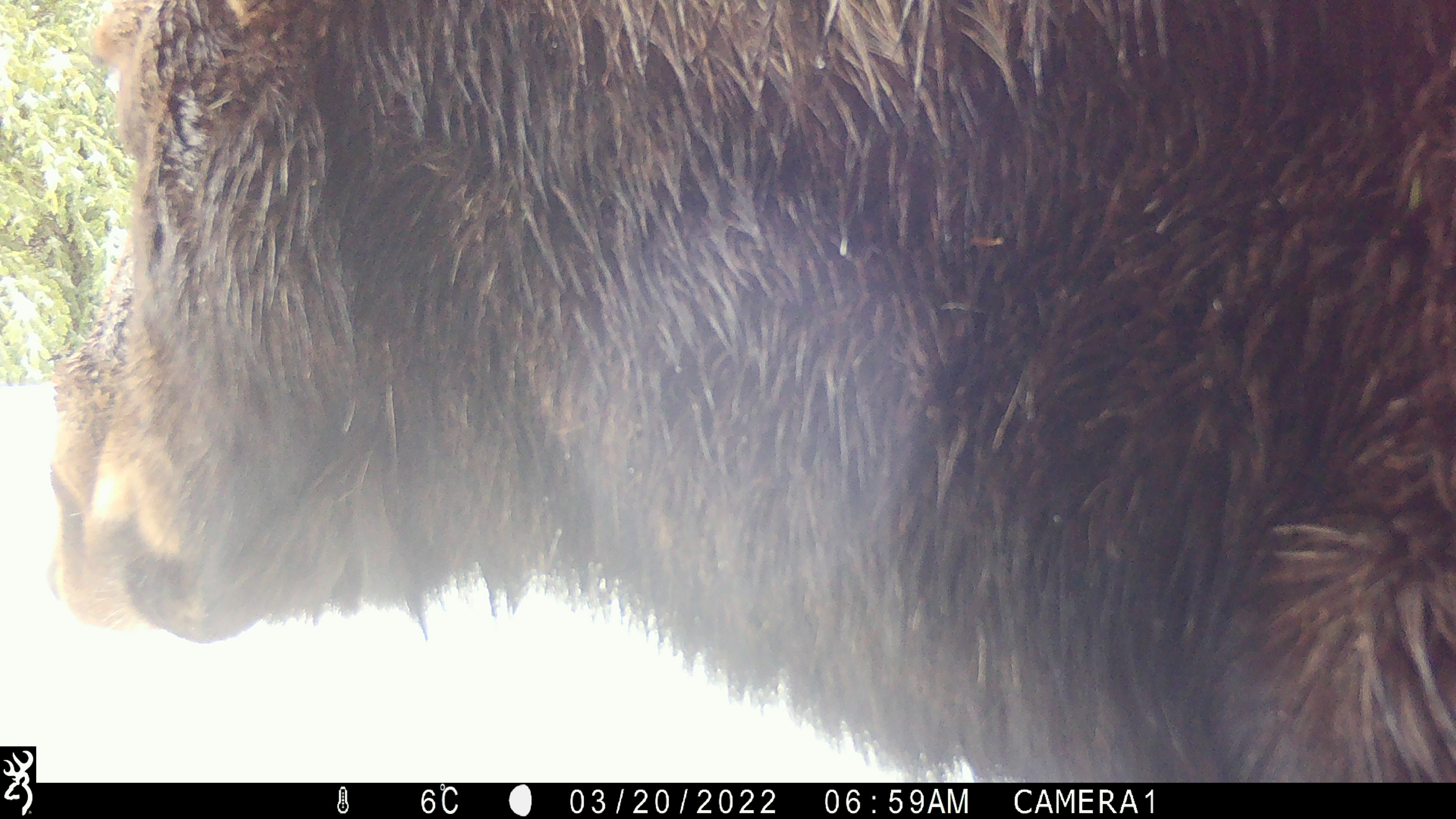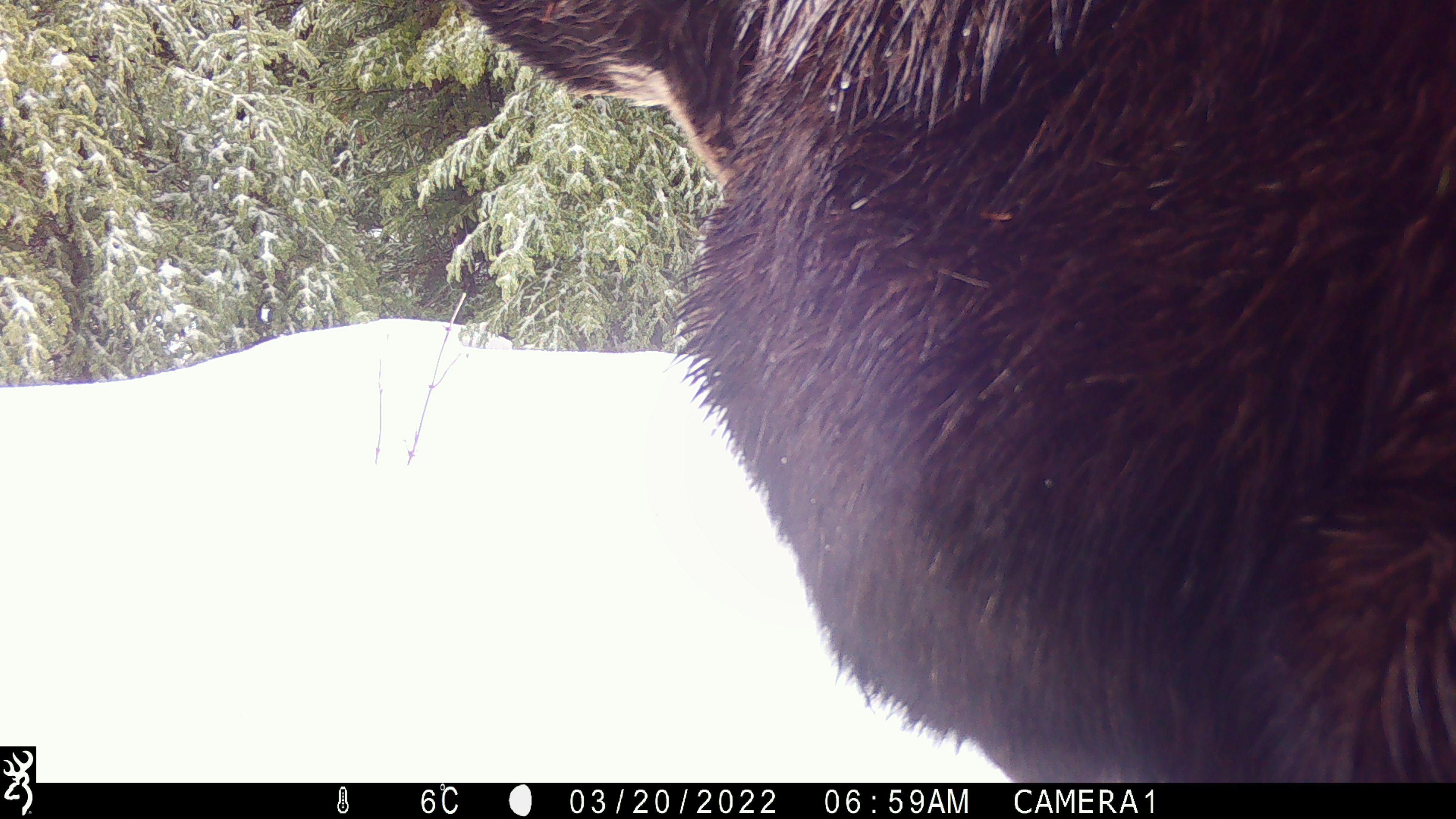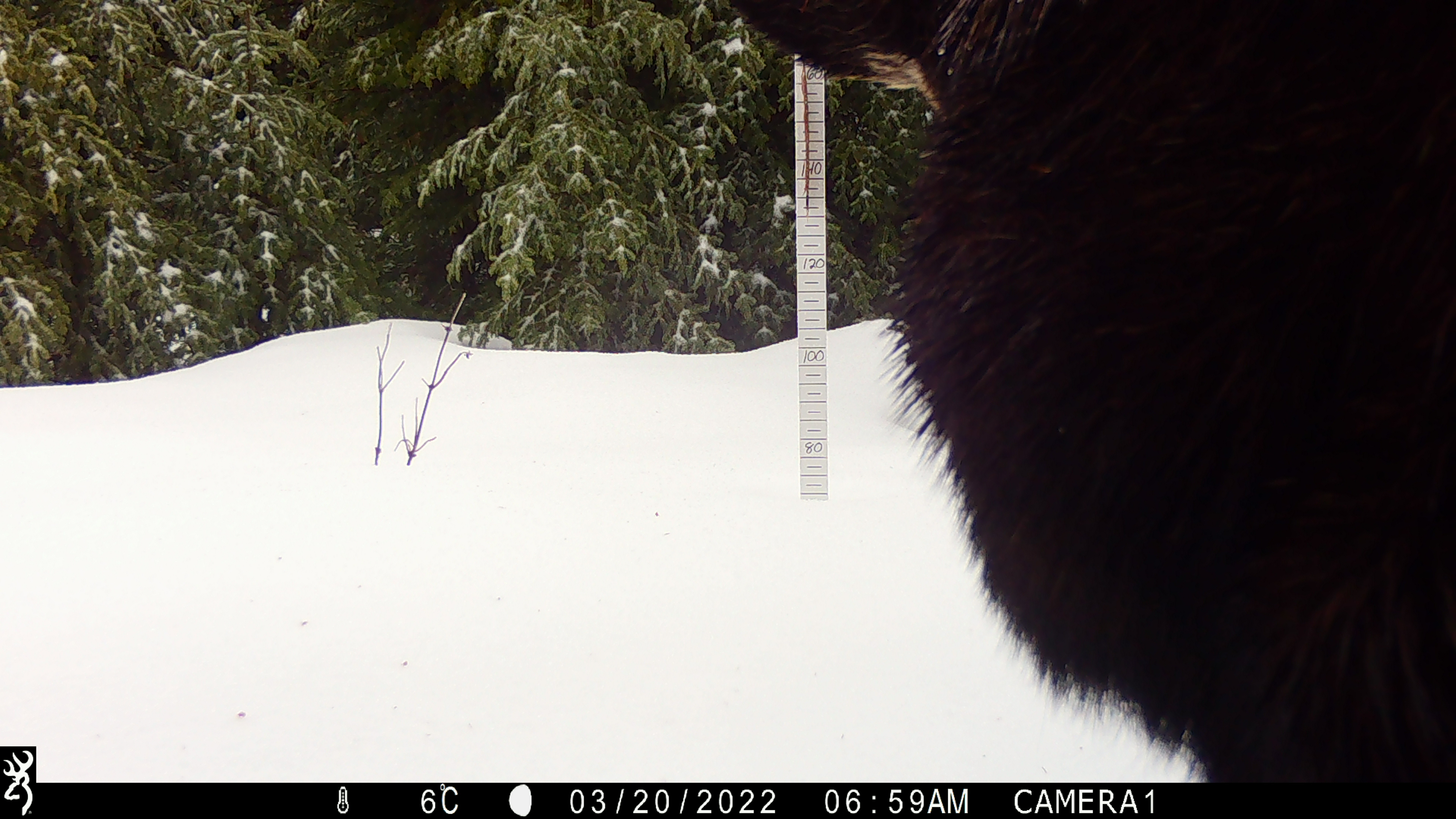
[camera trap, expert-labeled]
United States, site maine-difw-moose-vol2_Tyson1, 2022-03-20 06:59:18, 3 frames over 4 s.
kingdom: Animalia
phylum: Chordata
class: Mammalia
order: Artiodactyla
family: Cervidae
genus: Alces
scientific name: Alces alces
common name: moose